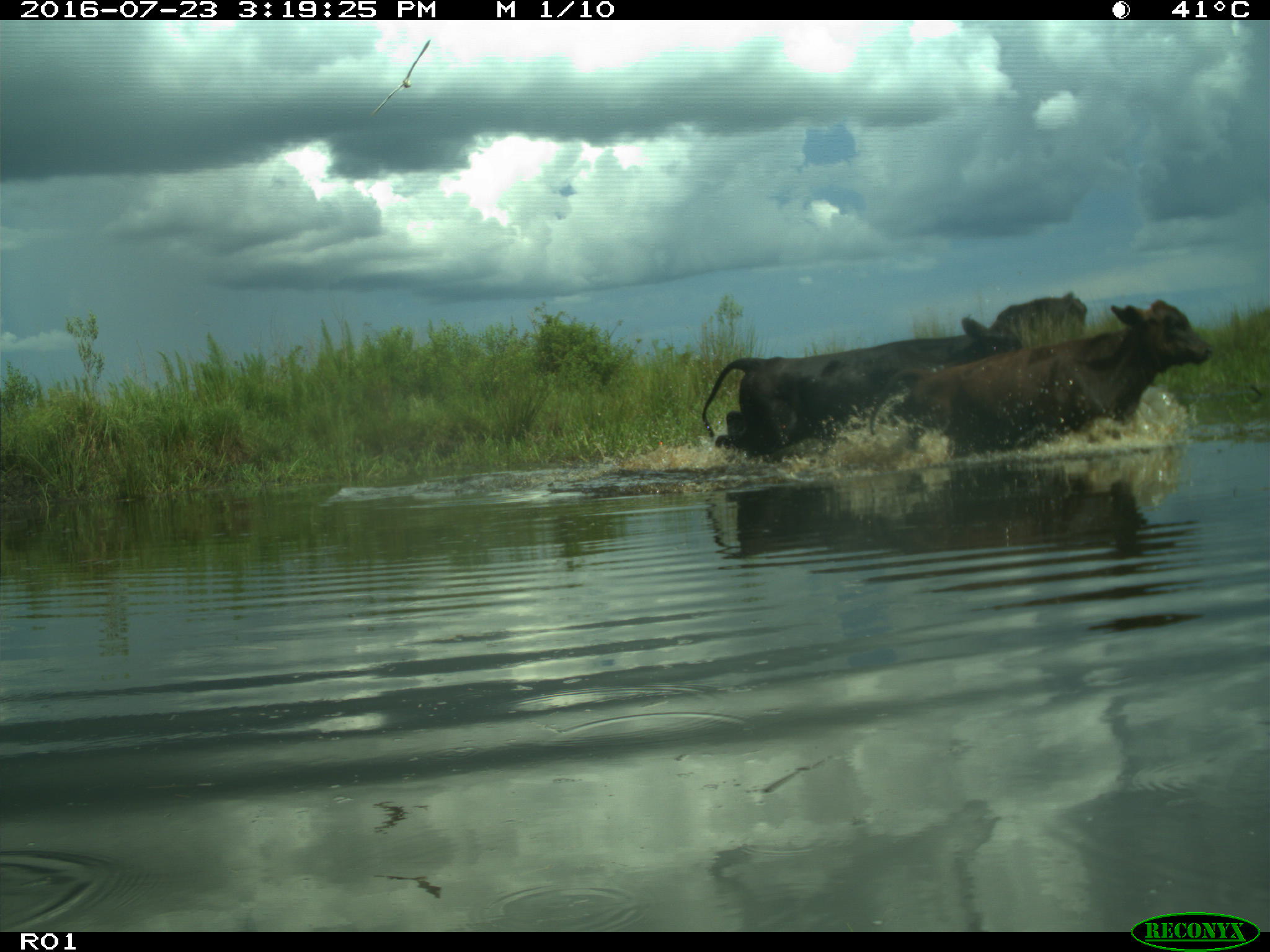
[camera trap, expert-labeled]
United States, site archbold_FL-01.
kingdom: Animalia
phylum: Chordata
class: Mammalia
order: Artiodactyla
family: Bovidae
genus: Bos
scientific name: Bos taurus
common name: domestic cow